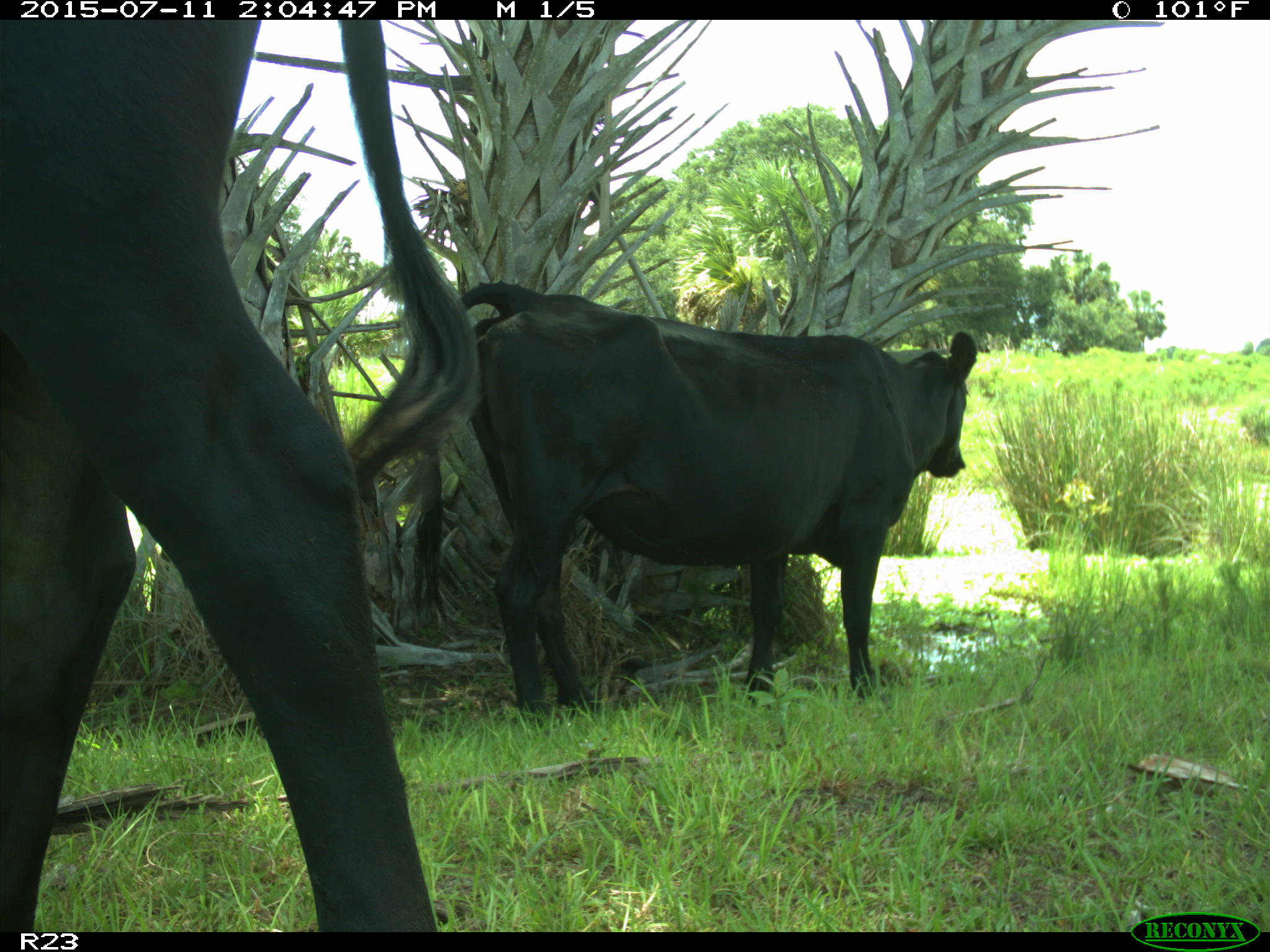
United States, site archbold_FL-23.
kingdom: Animalia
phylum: Chordata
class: Mammalia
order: Artiodactyla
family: Bovidae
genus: Bos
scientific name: Bos taurus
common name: domestic cow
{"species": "Bos taurus (domestic cow)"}